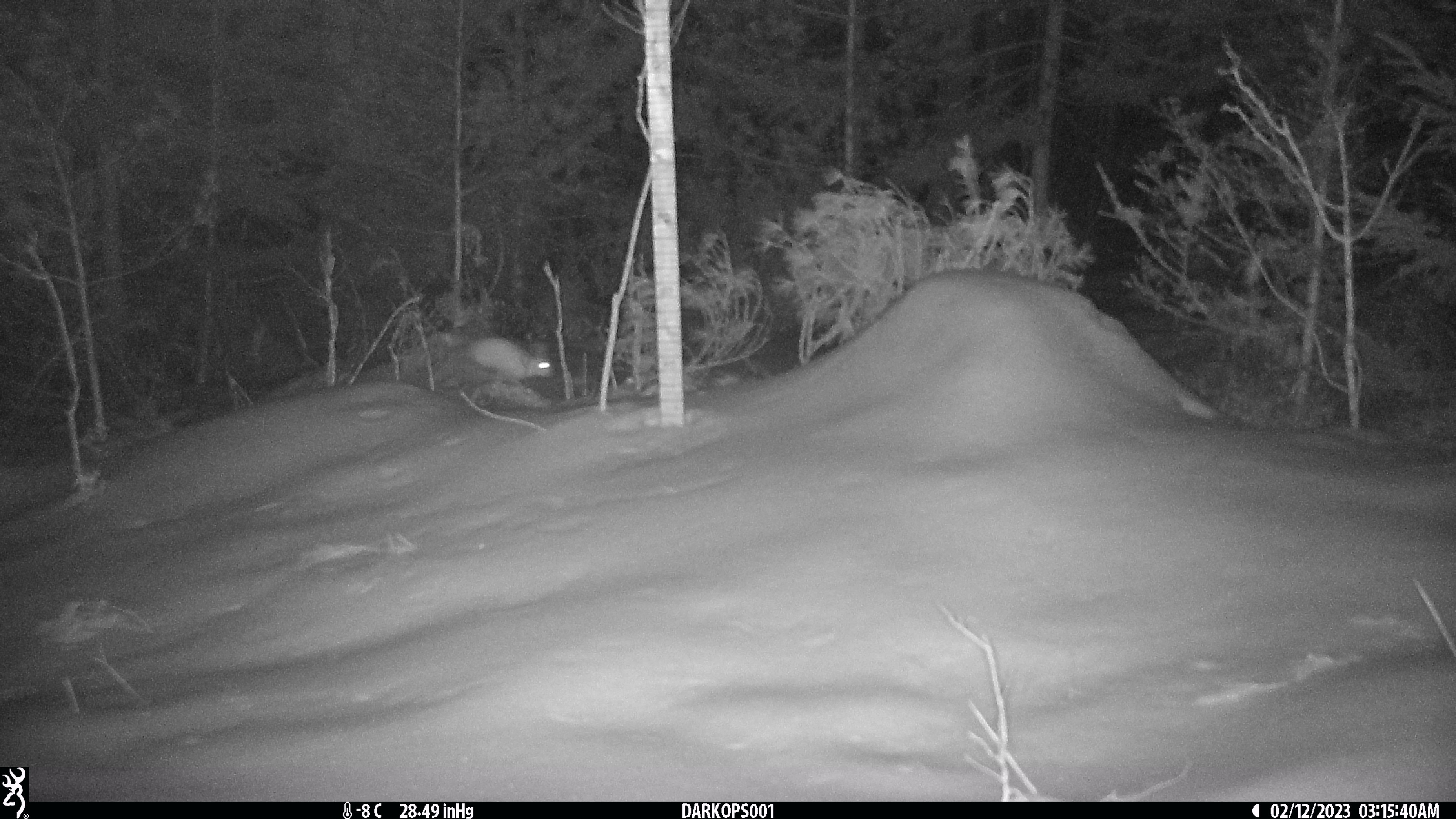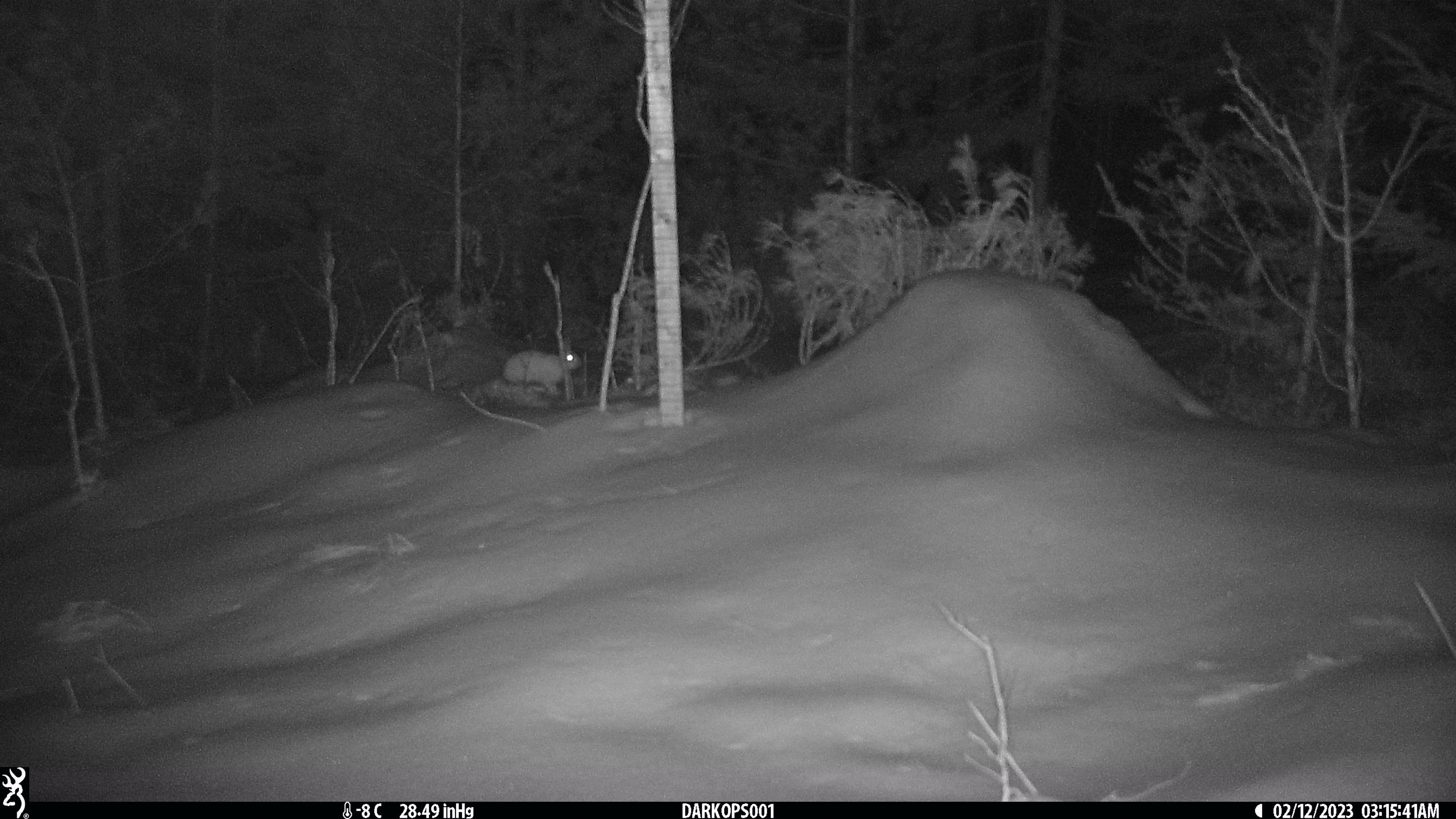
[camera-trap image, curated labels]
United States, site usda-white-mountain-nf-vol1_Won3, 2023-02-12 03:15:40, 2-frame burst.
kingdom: Animalia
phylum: Chordata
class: Mammalia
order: Lagomorpha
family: Leporidae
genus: Lepus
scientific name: Lepus americanus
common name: snowshoe hare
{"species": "snowshoe hare (Lepus americanus)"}